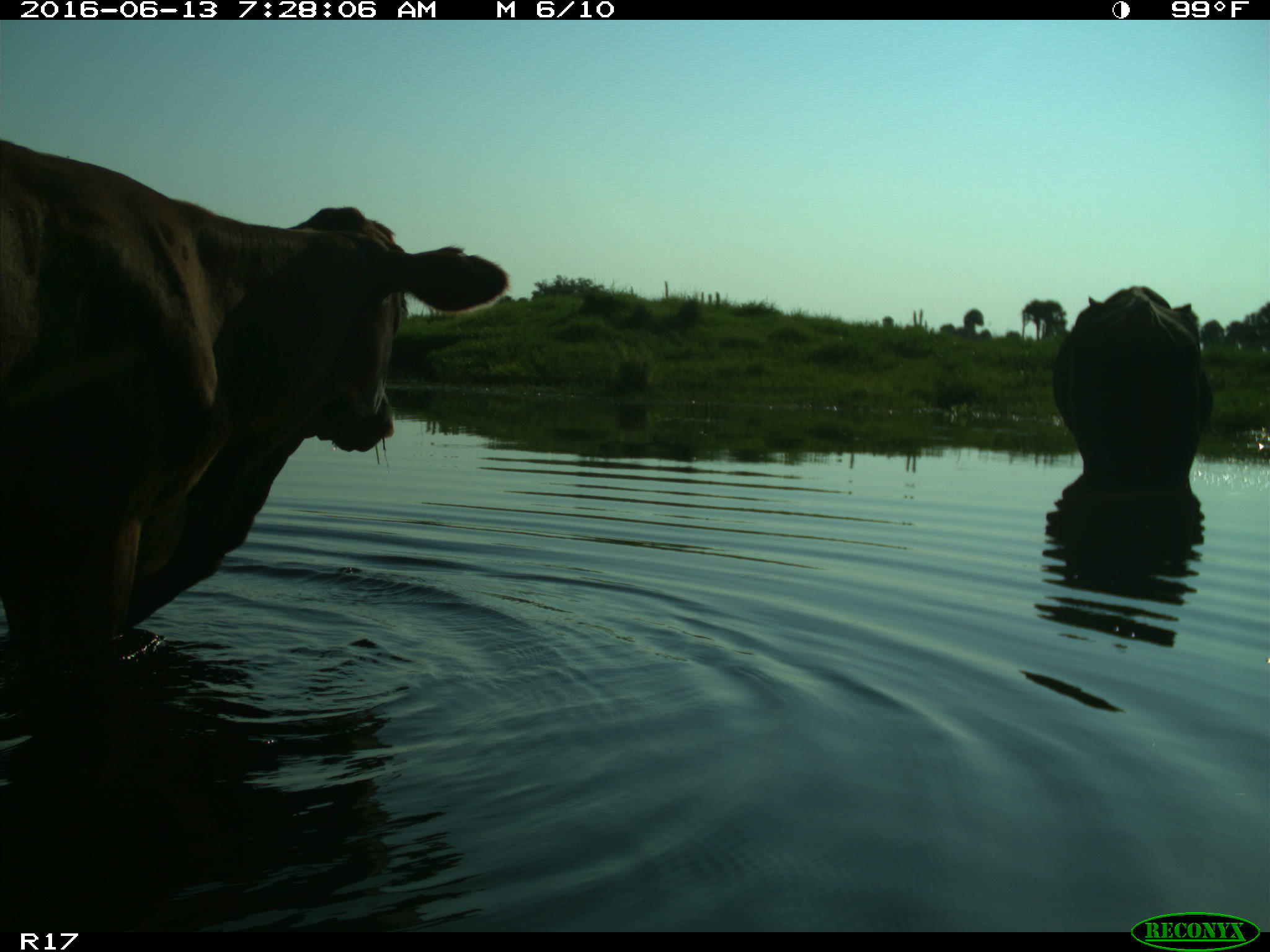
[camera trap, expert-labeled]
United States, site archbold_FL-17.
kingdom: Animalia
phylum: Chordata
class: Mammalia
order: Artiodactyla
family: Bovidae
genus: Bos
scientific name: Bos taurus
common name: domestic cow